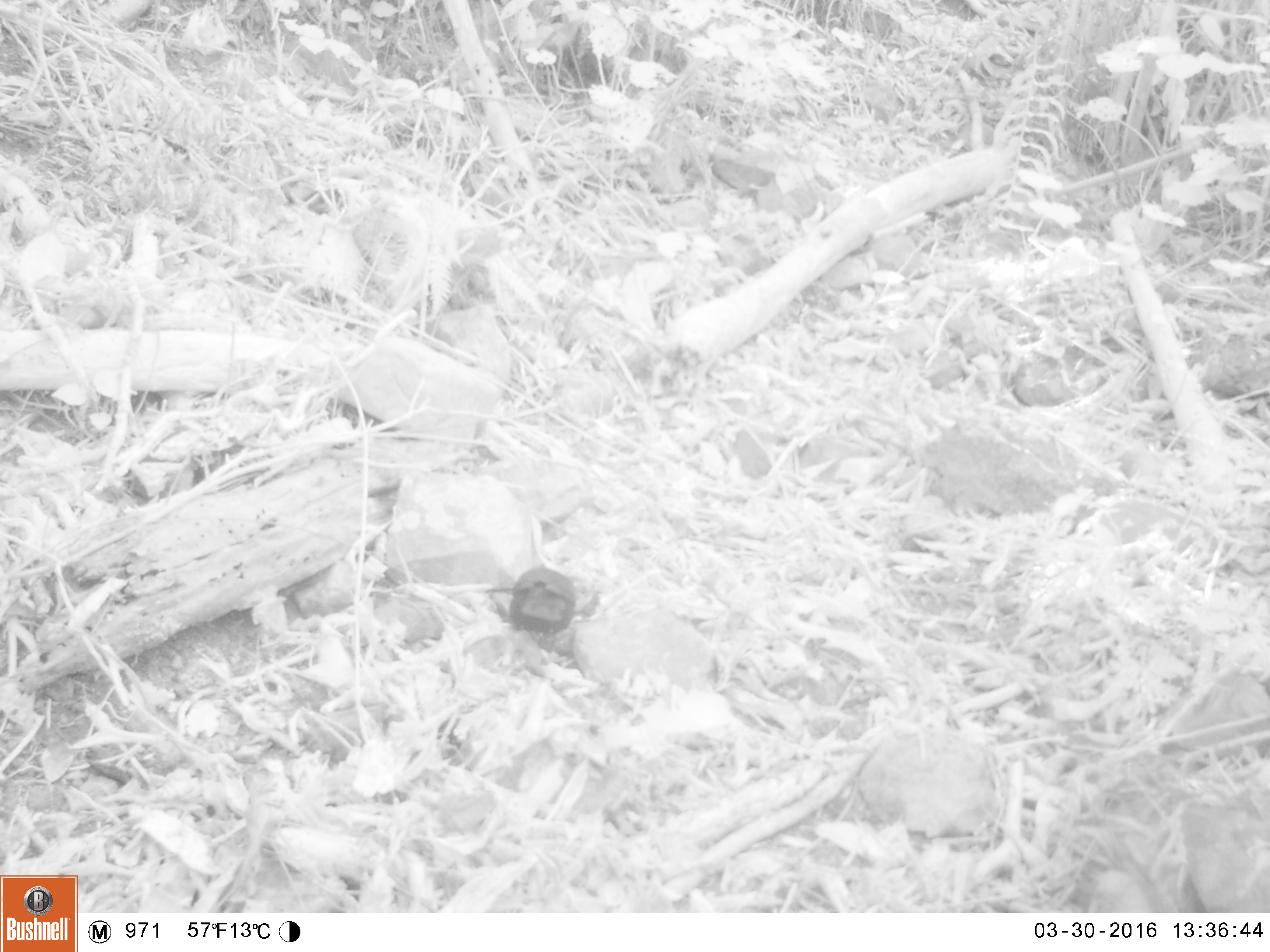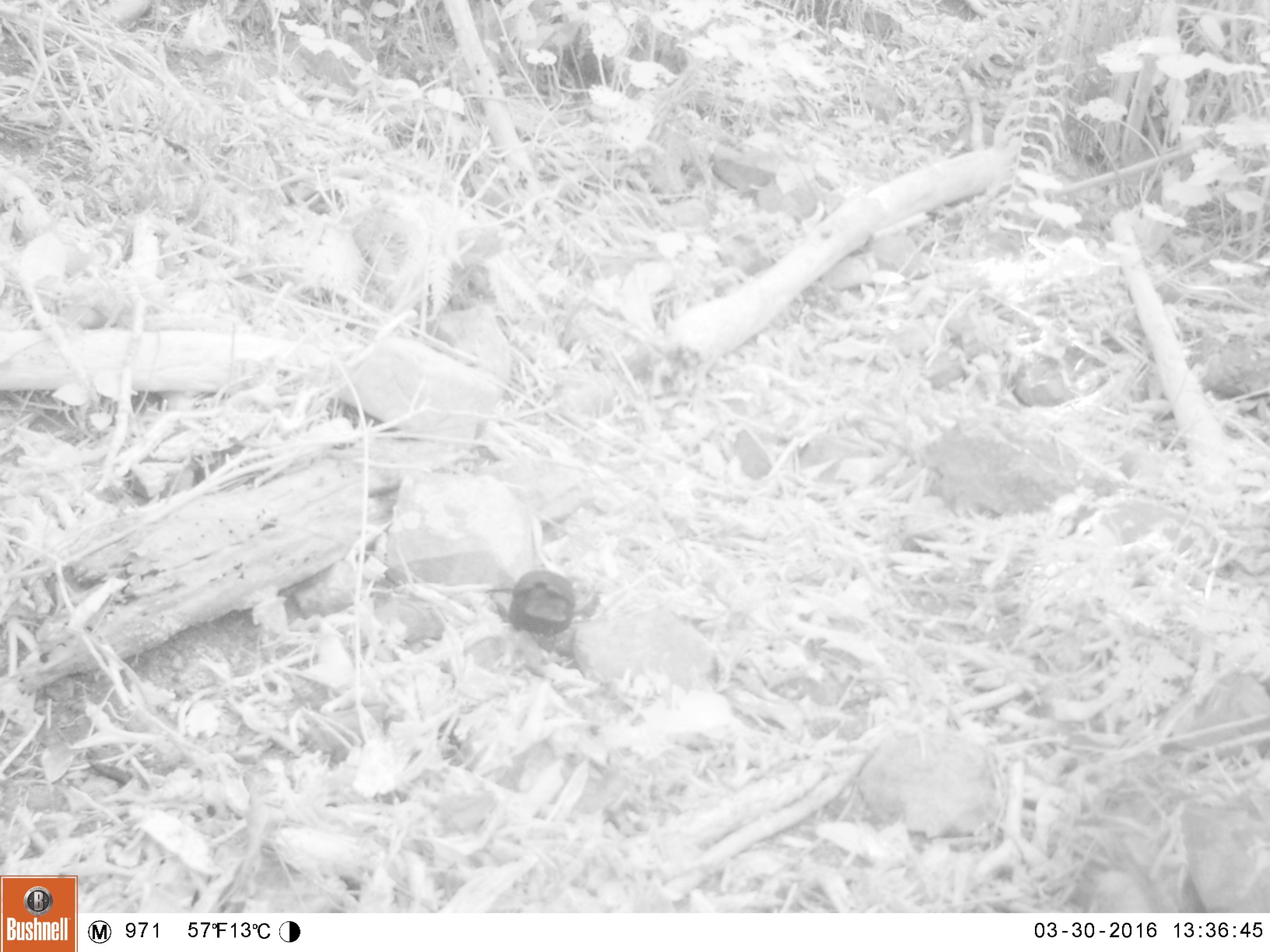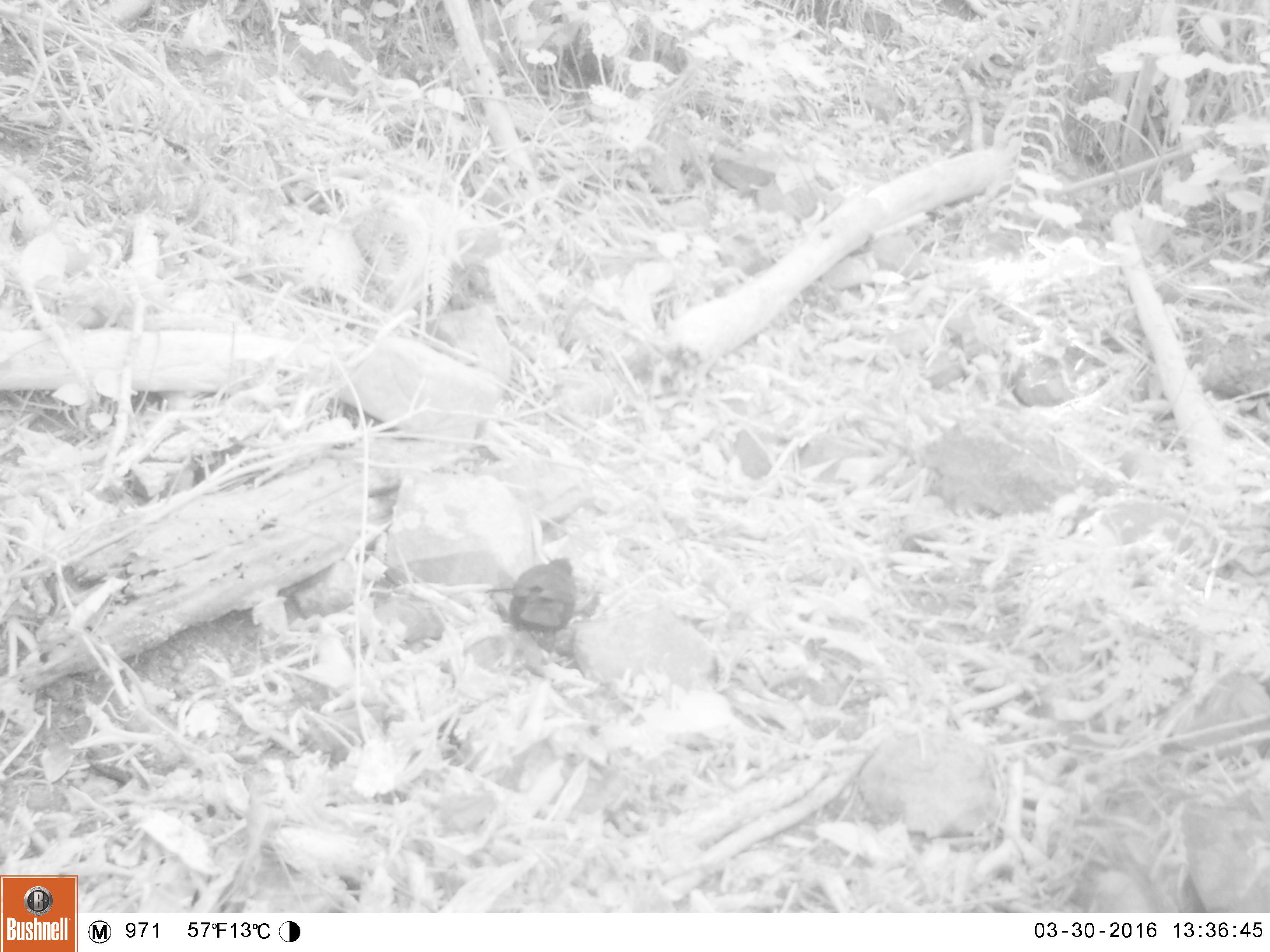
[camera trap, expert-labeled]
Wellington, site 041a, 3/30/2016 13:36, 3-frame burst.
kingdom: Animalia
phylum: Chordata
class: Aves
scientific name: Aves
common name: bird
Bird (Aves).